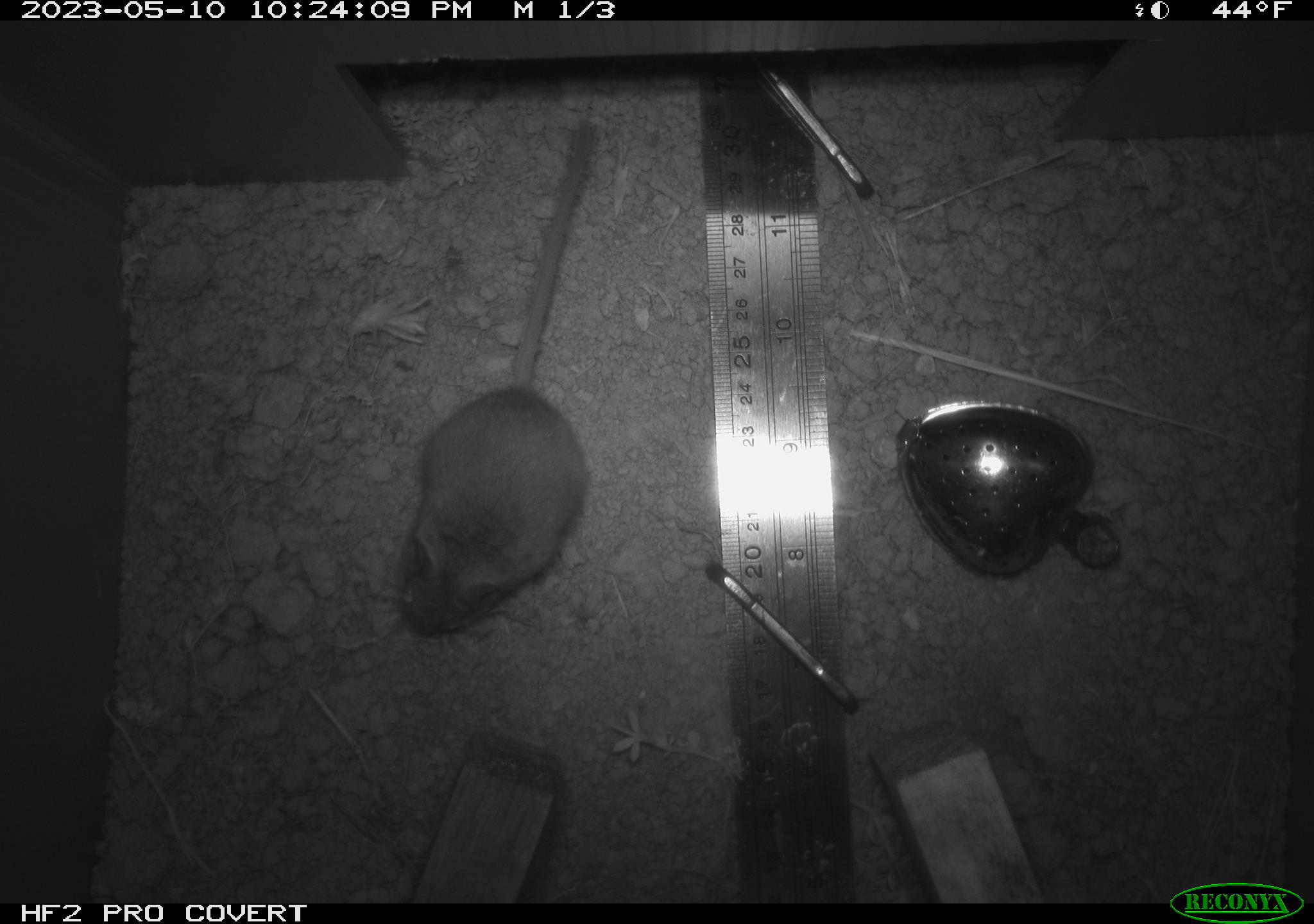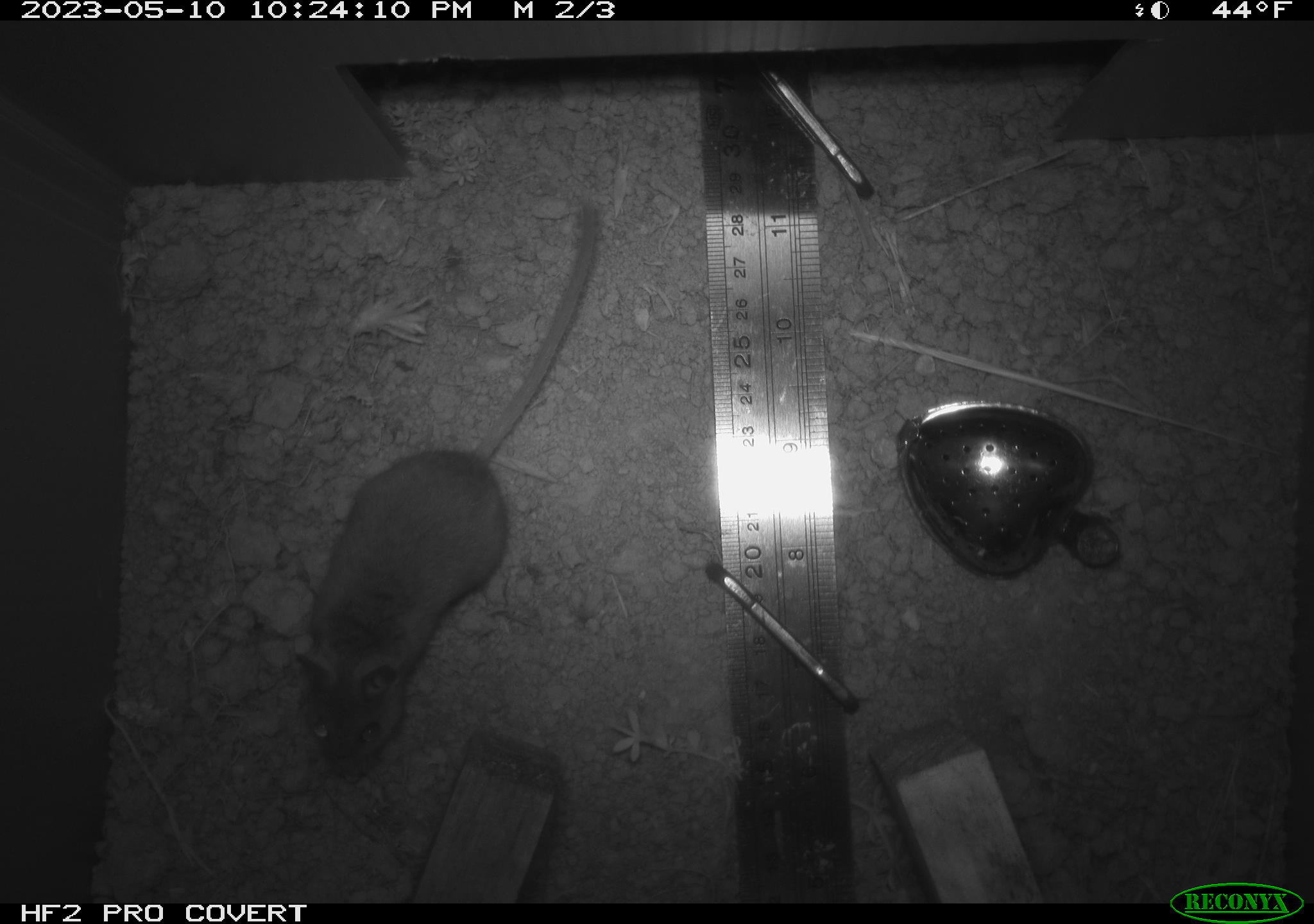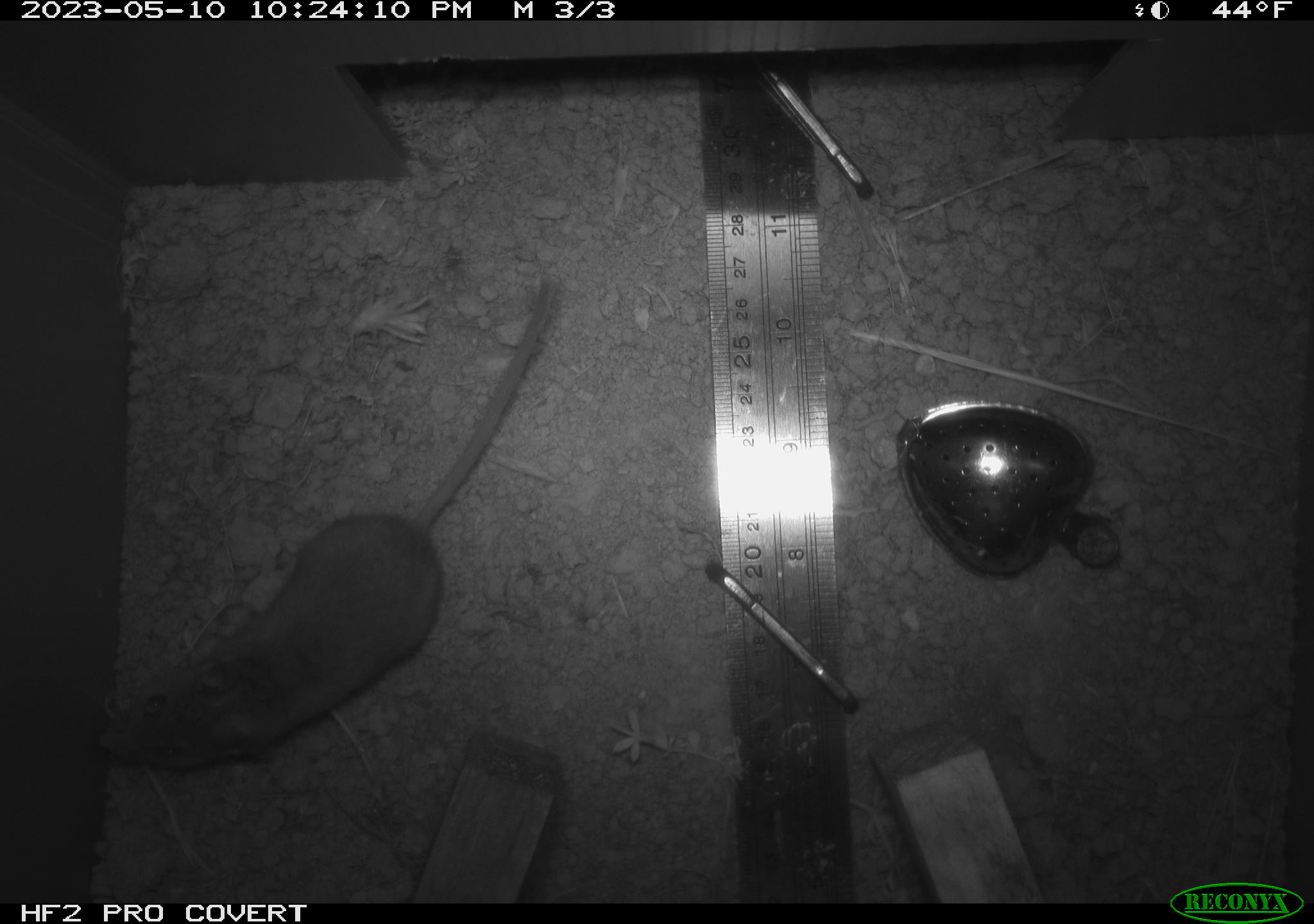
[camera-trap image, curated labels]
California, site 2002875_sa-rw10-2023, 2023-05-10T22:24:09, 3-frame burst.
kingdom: Animalia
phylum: Chordata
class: Mammalia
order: Rodentia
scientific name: Rodentia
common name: mouse species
Mouse species (Rodentia).